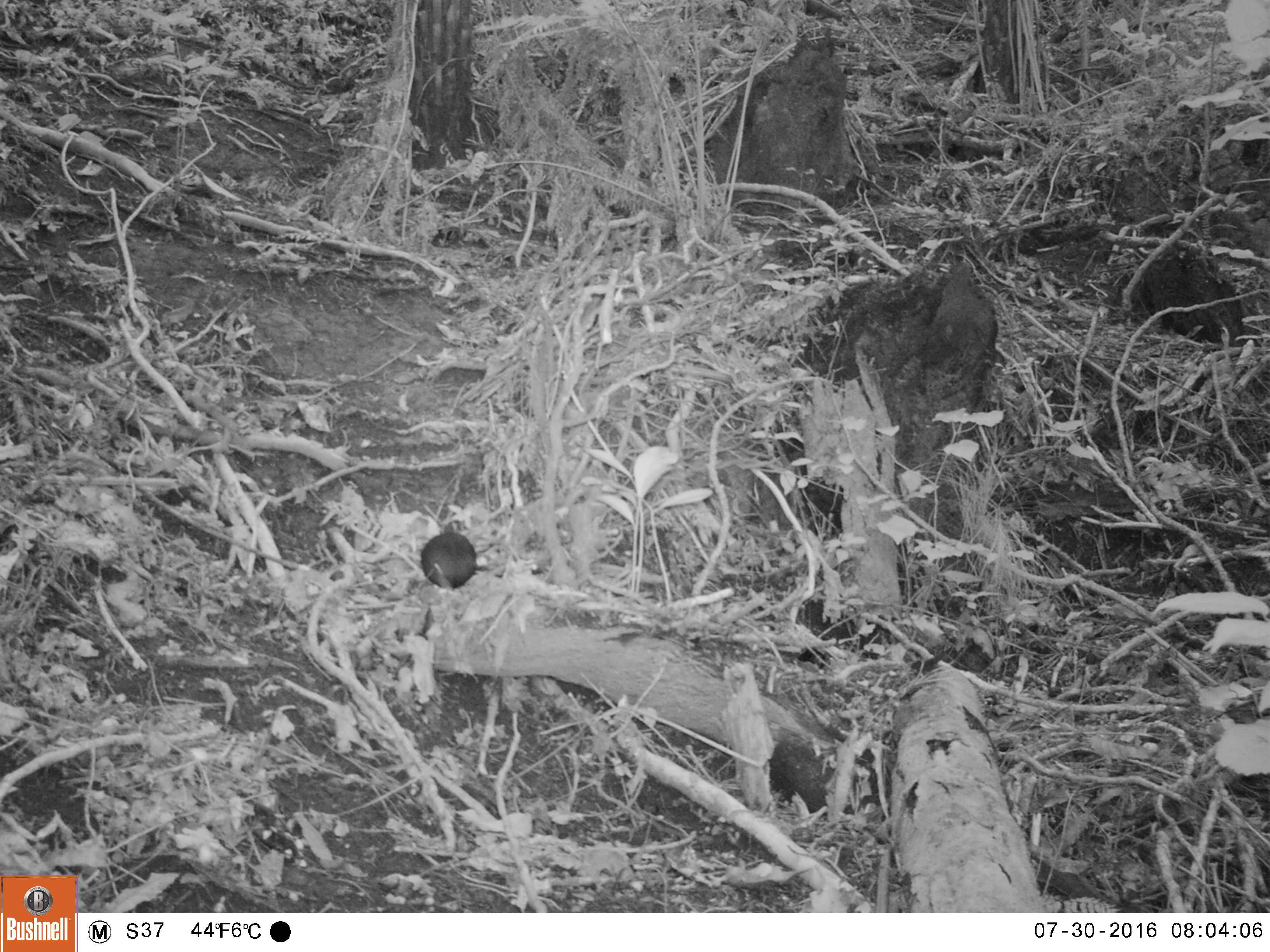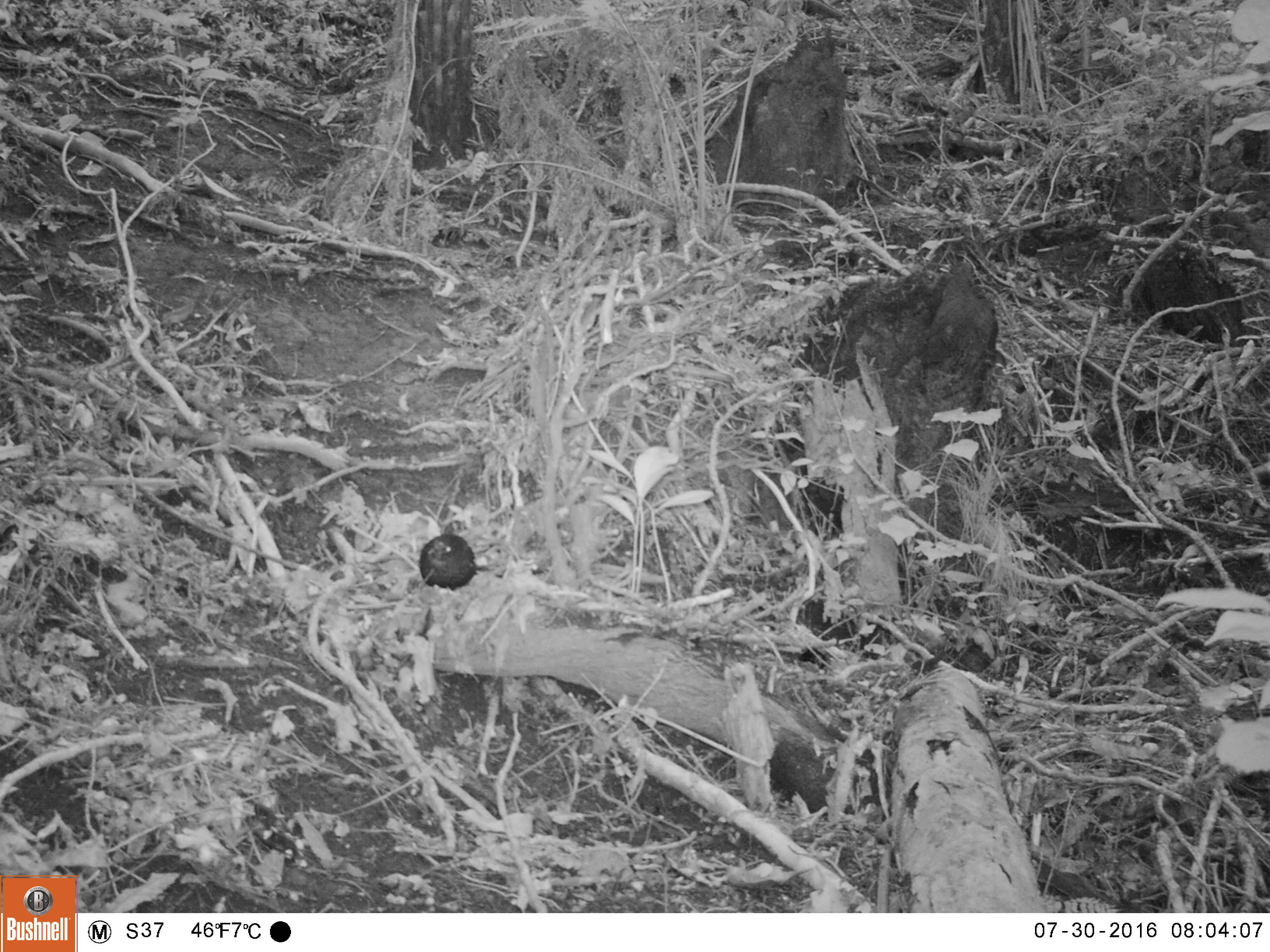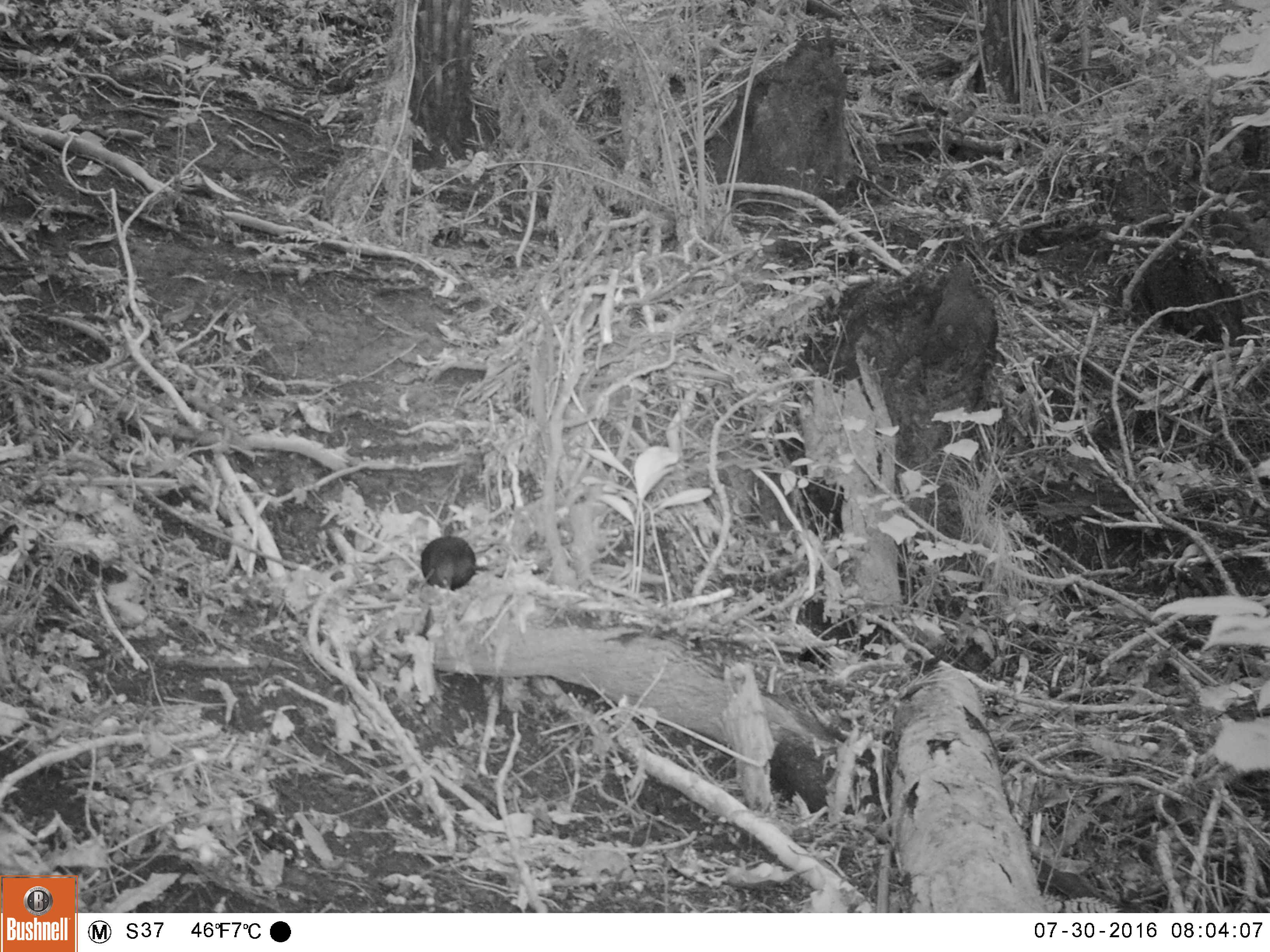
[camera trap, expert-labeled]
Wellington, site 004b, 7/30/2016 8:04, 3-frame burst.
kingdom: Animalia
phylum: Chordata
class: Aves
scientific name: Aves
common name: bird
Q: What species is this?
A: Bird (Aves).